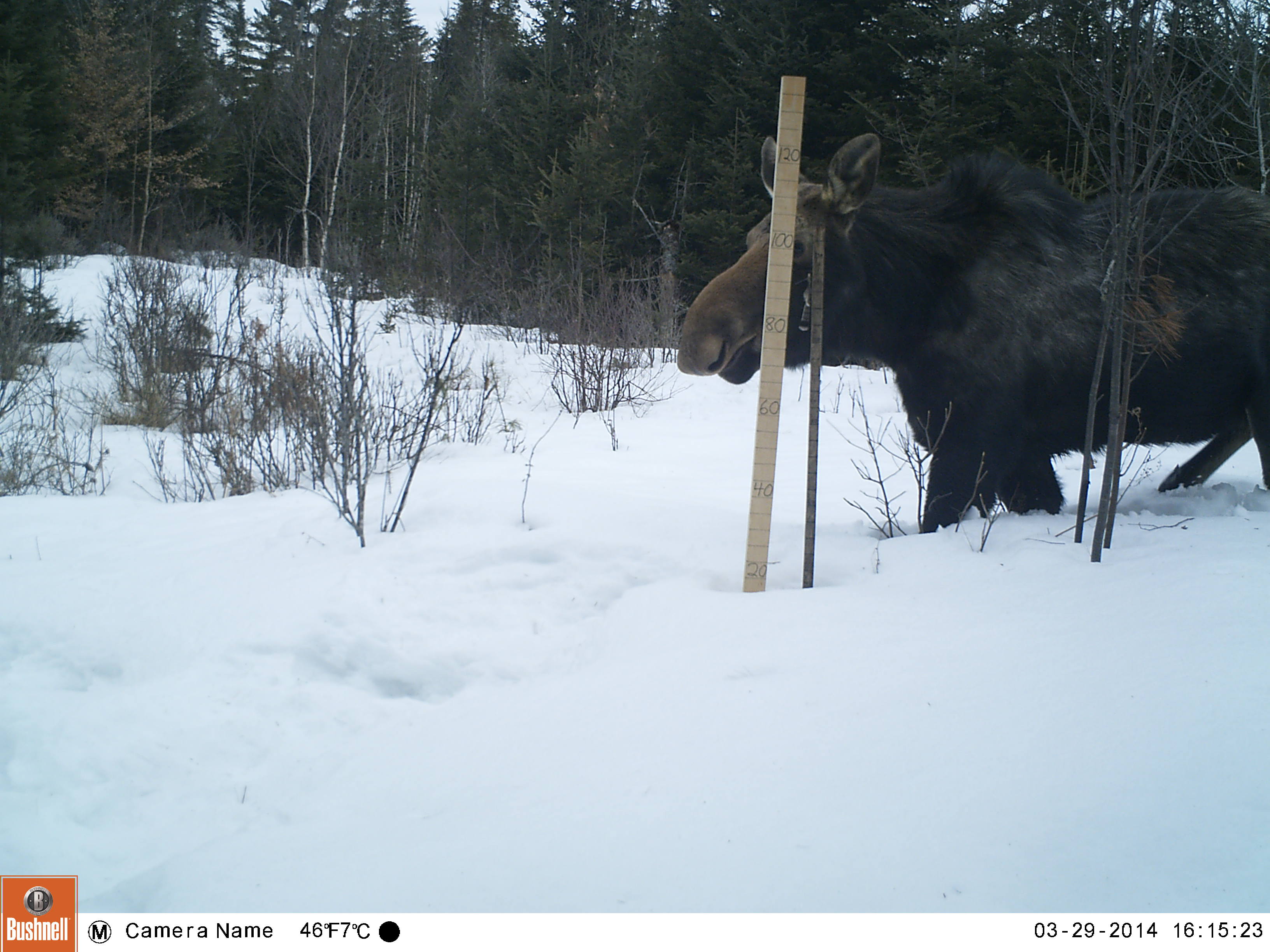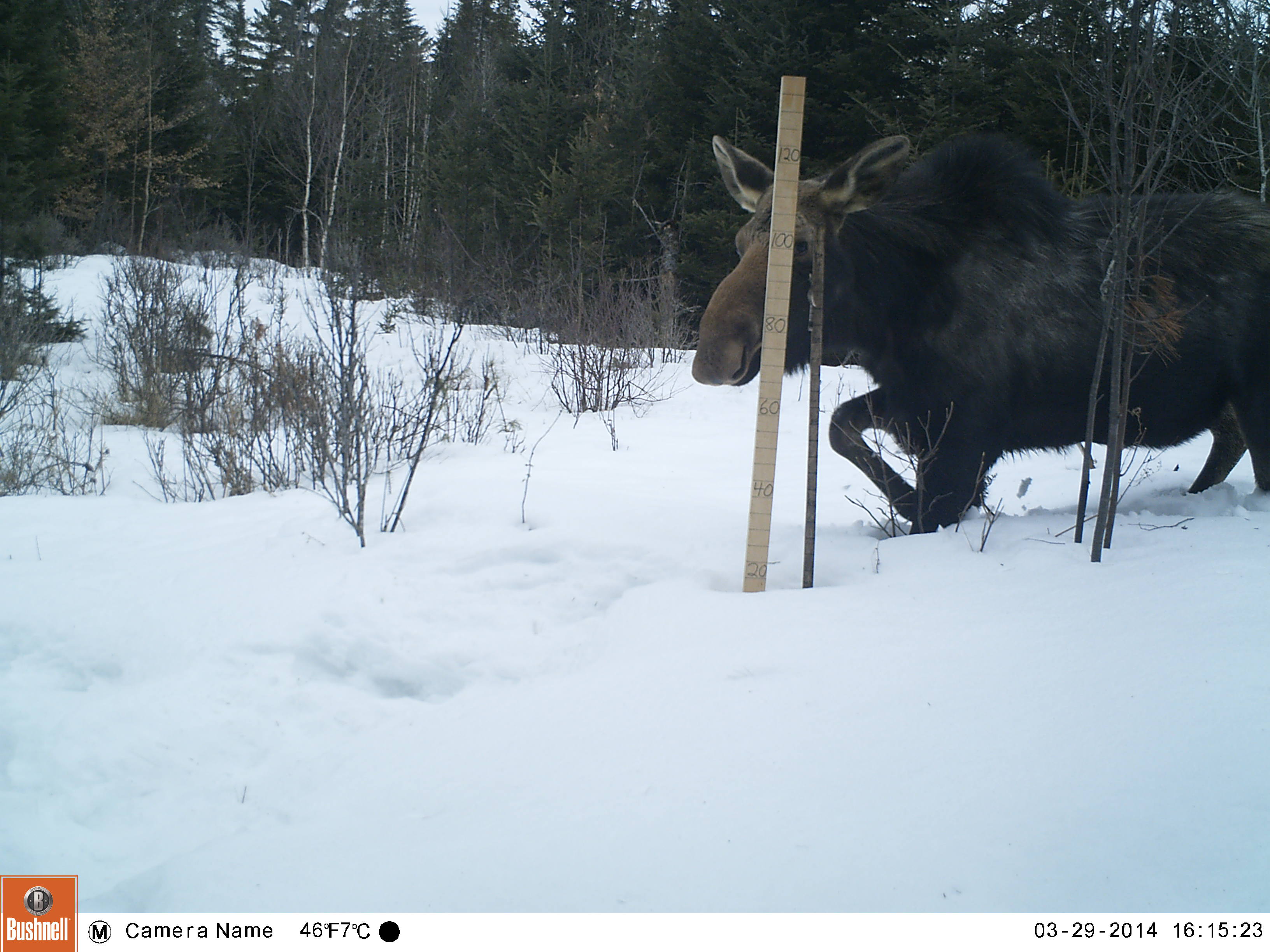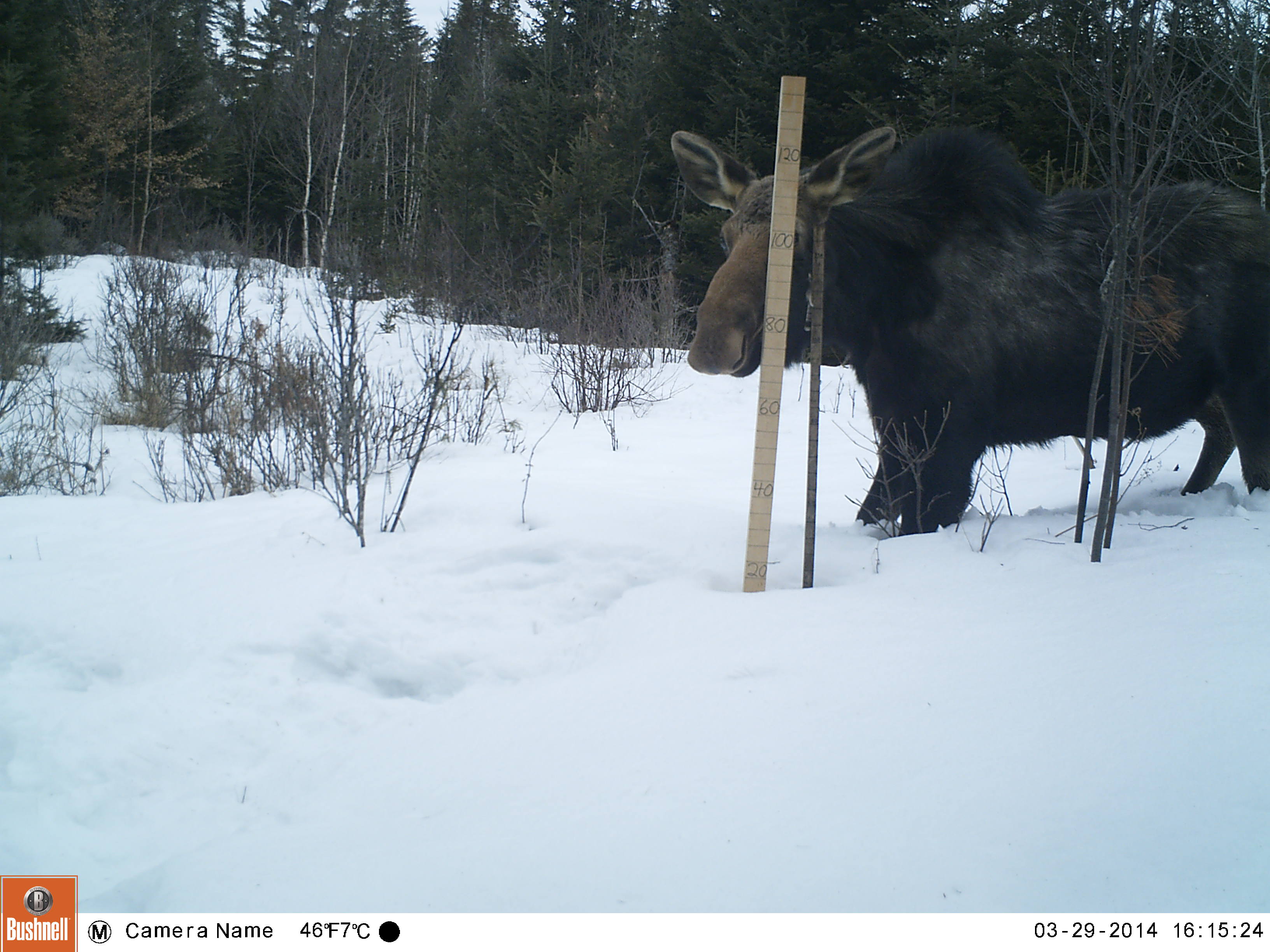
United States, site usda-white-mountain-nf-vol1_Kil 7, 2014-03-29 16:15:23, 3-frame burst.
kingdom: Animalia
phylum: Chordata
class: Mammalia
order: Artiodactyla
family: Cervidae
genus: Alces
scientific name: Alces alces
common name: moose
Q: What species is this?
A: Moose (Alces alces).